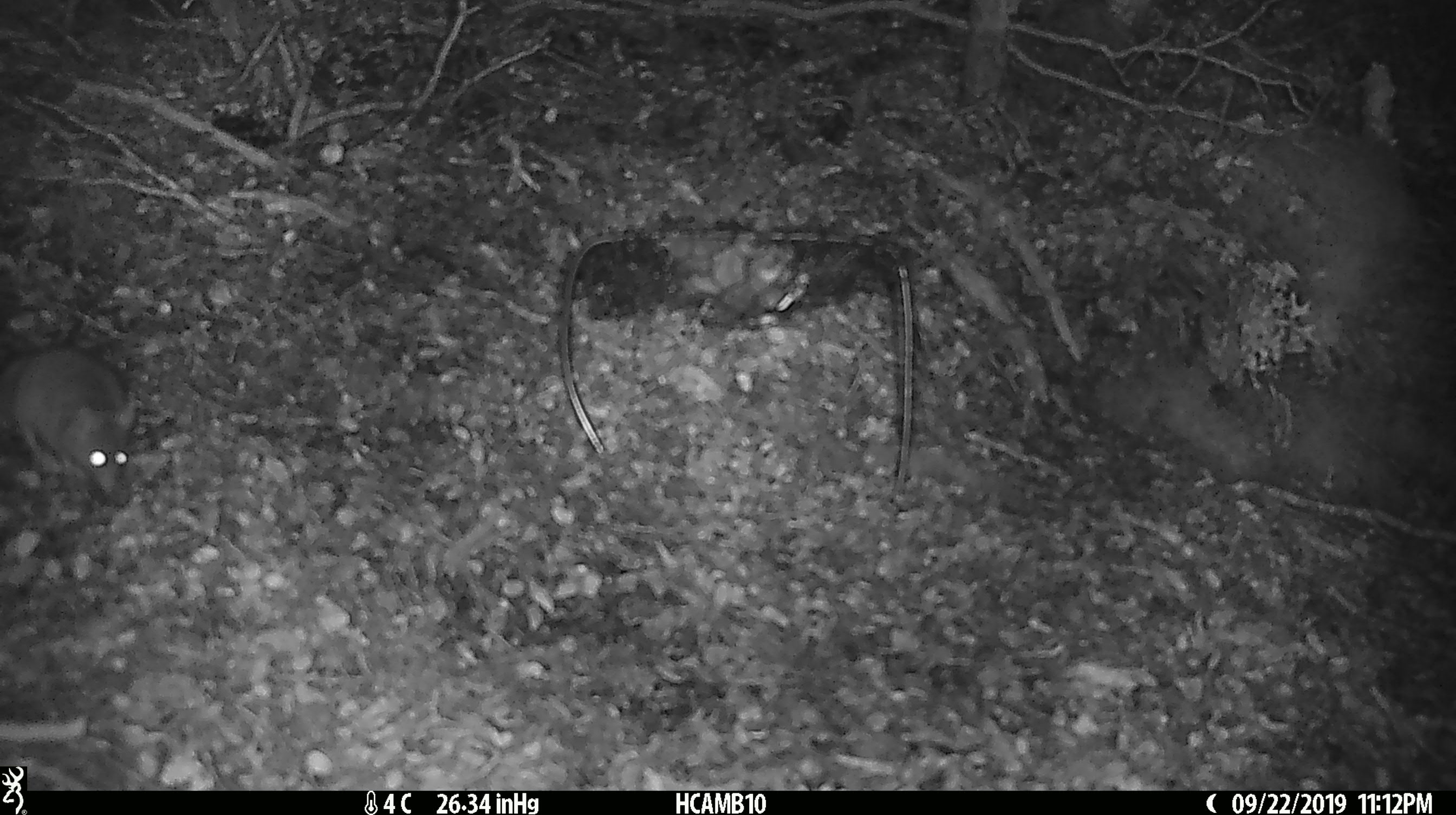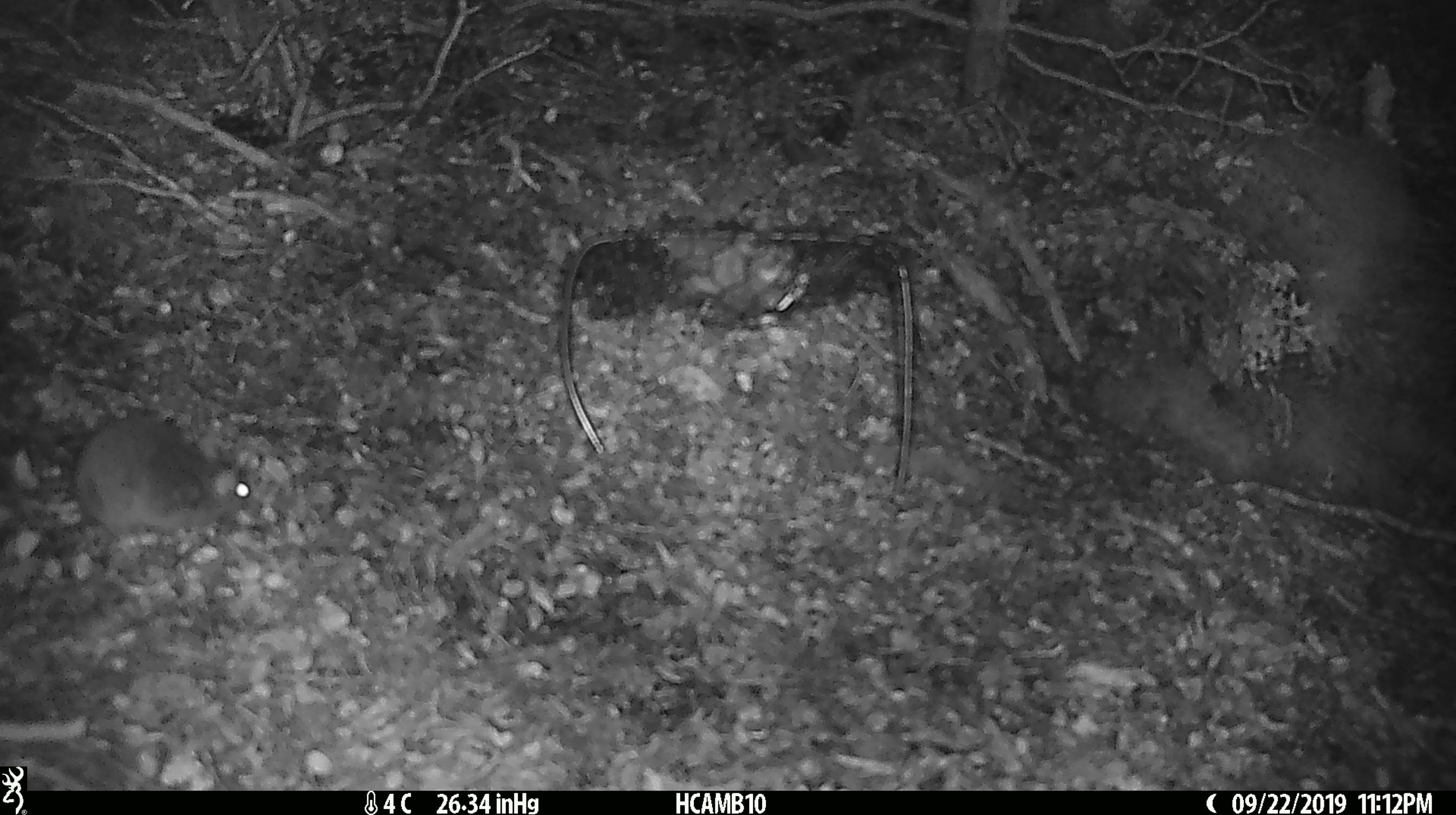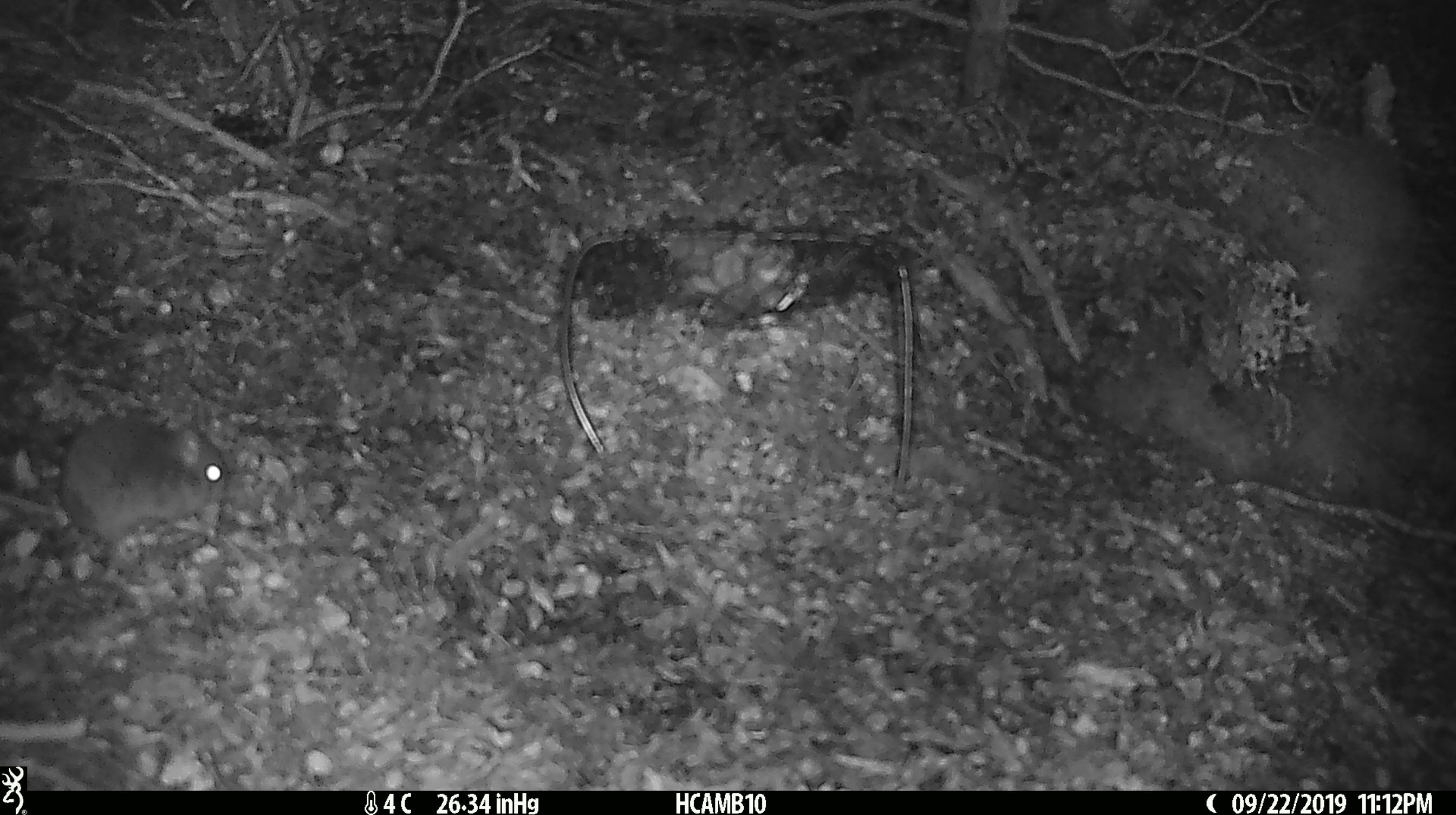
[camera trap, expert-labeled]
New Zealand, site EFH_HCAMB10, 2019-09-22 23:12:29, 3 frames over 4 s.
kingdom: Animalia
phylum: Chordata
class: Mammalia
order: Rodentia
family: Muridae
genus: Mus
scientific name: Mus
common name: mouse